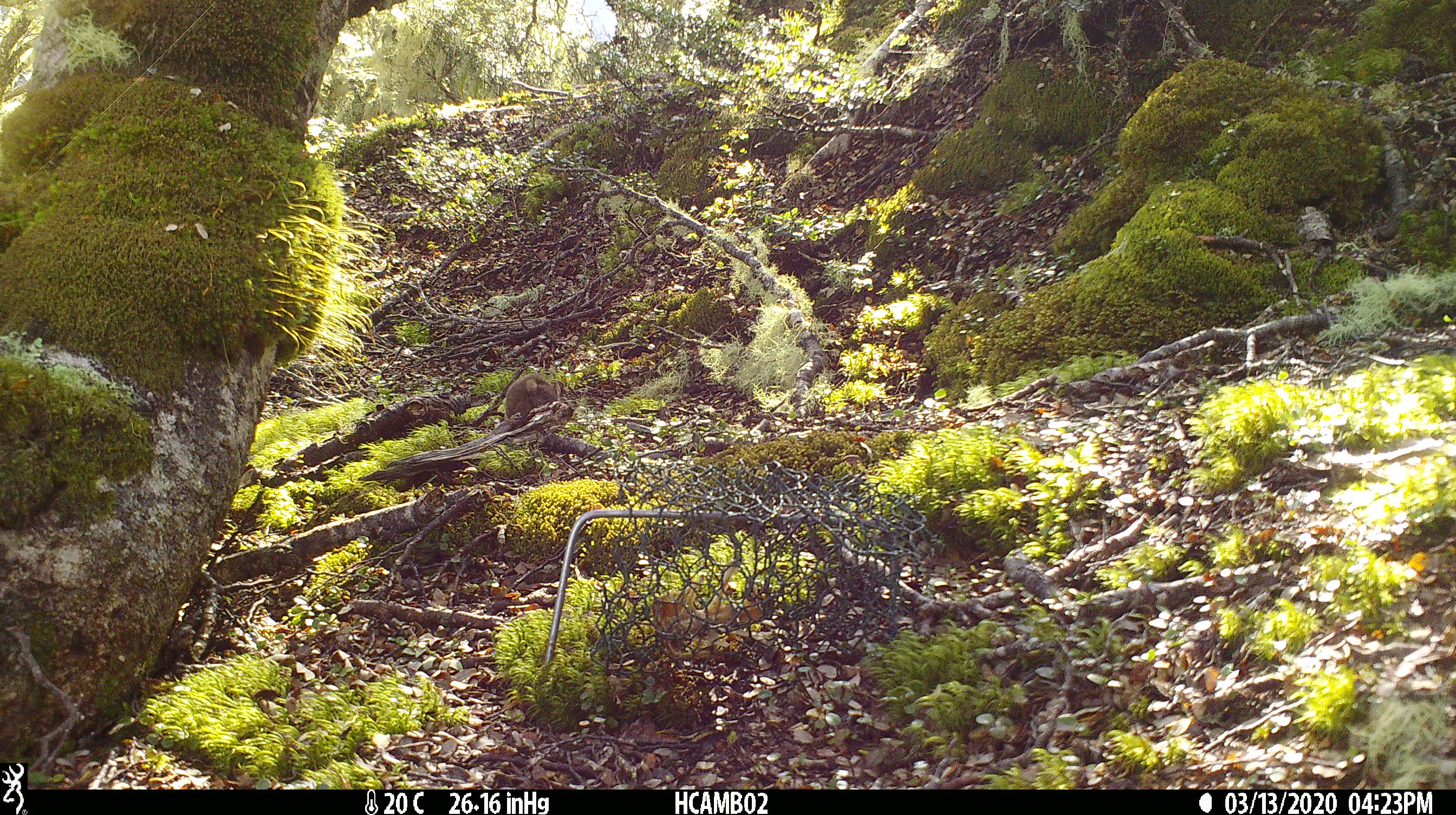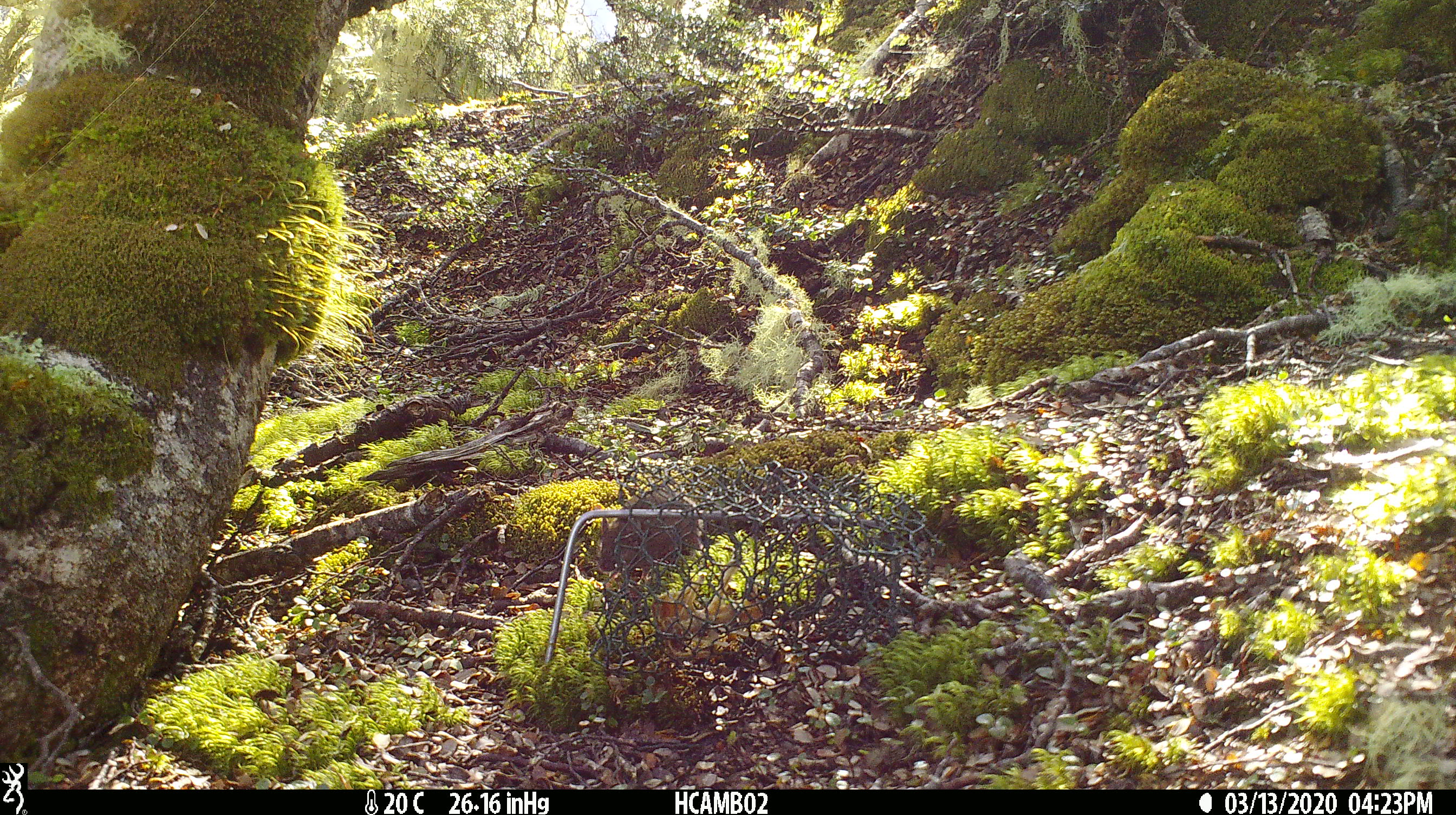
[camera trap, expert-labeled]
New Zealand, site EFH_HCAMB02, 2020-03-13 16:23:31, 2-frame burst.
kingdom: Animalia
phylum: Chordata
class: Mammalia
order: Rodentia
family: Muridae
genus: Mus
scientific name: Mus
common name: mouse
Mouse (Mus).